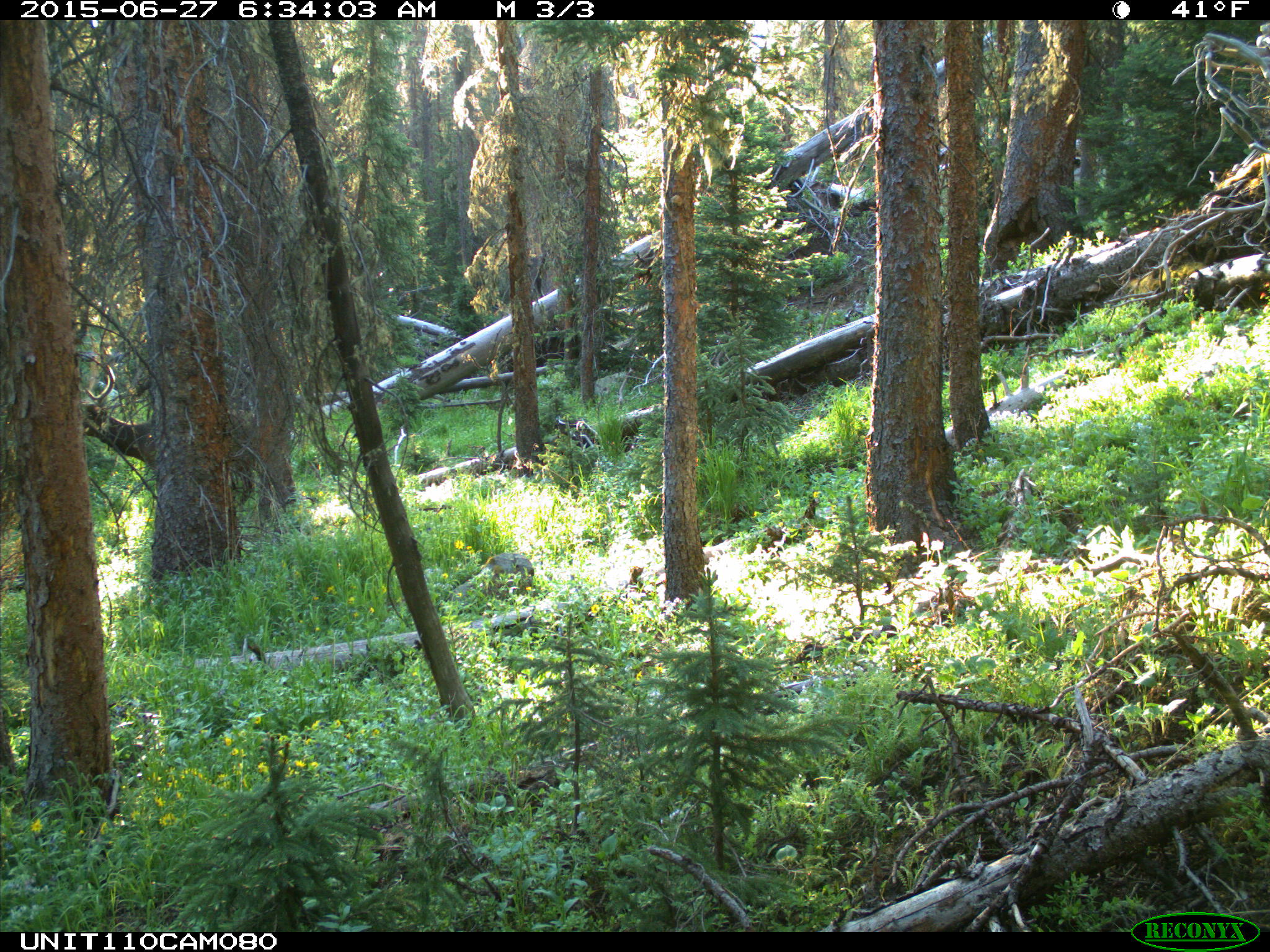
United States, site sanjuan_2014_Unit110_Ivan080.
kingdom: Animalia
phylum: Chordata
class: Mammalia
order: Artiodactyla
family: Cervidae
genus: Cervus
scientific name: Cervus elaphus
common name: red deer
Cervus elaphus (red deer).